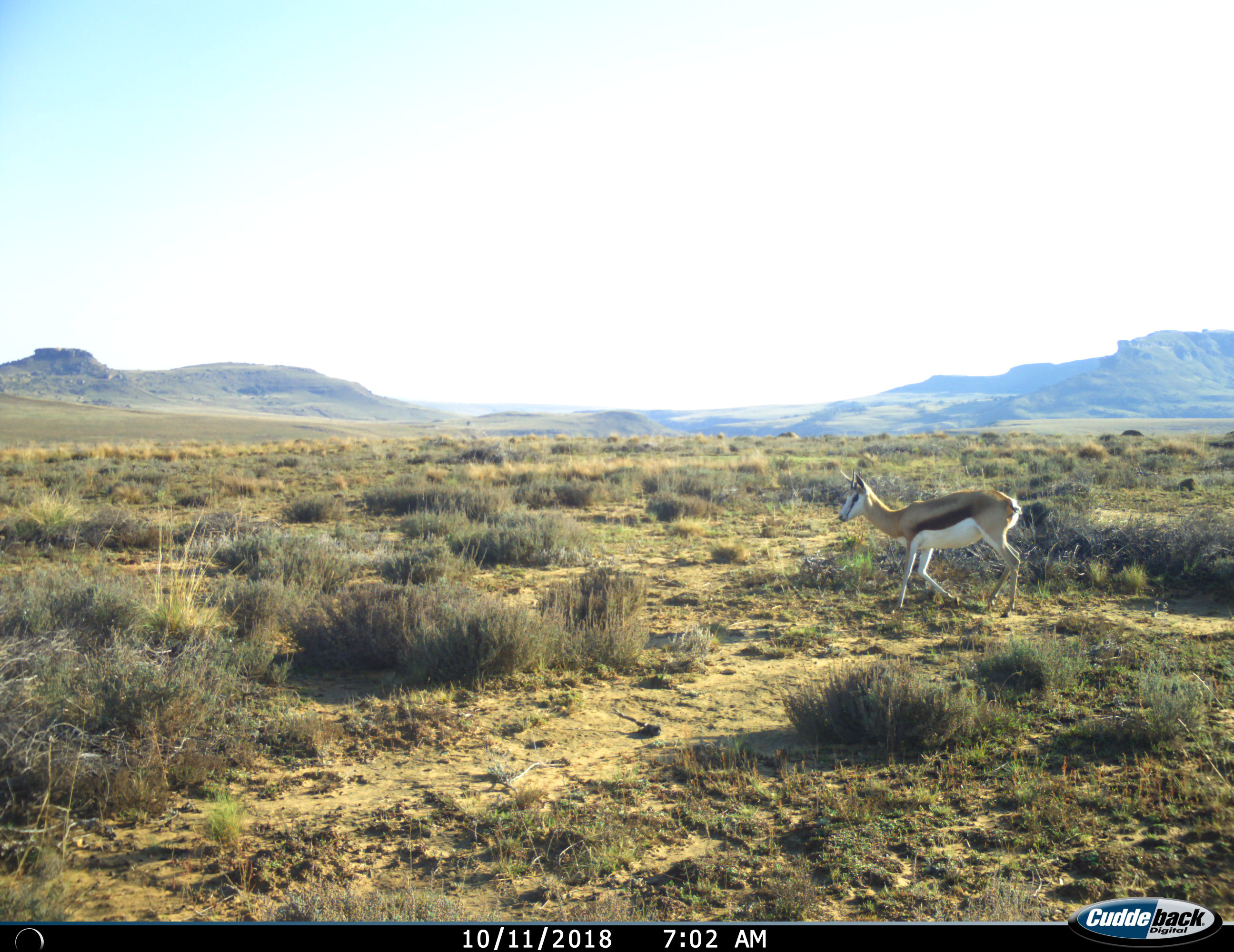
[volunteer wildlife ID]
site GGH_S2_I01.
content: unidentified animal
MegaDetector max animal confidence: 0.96